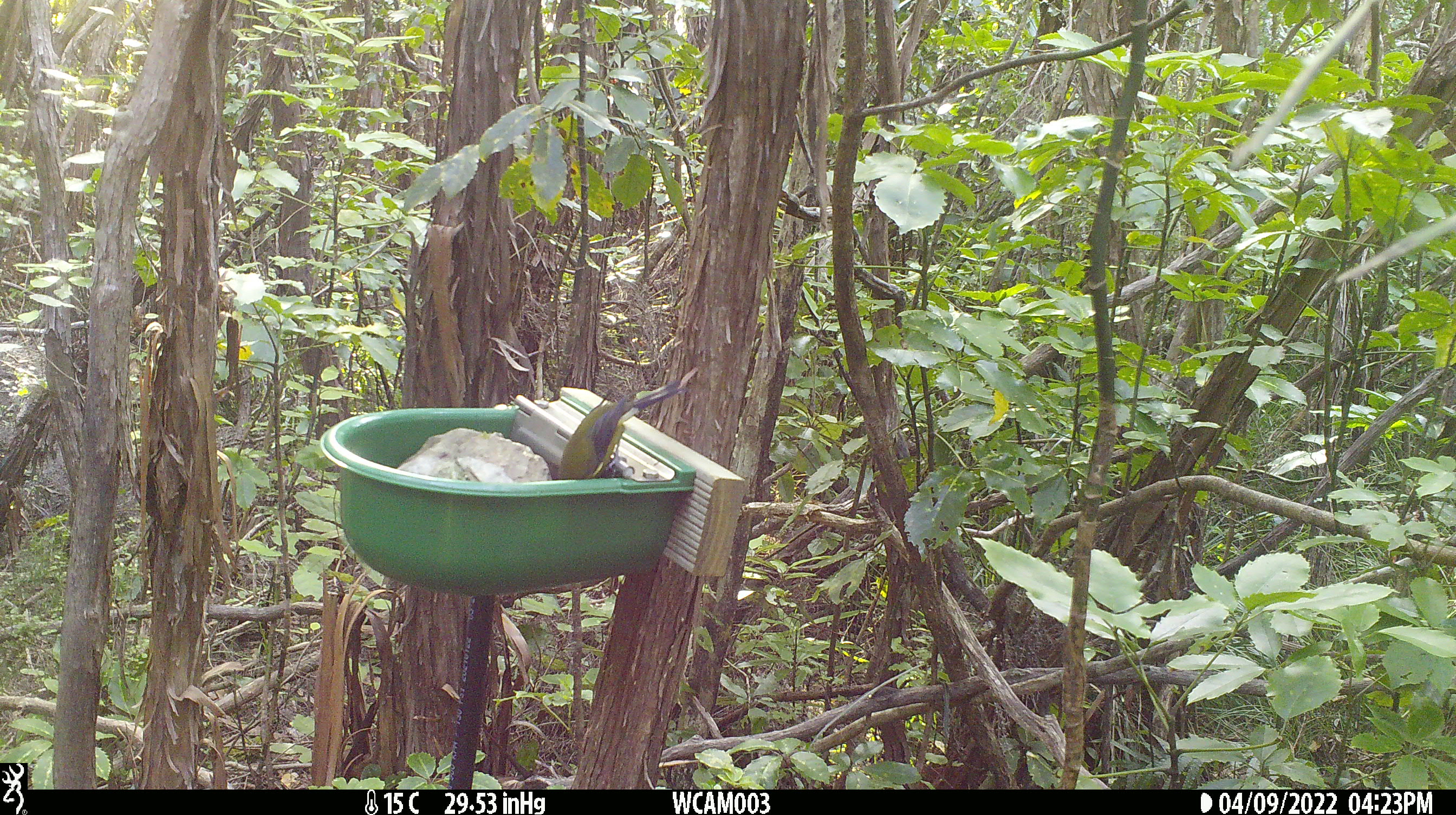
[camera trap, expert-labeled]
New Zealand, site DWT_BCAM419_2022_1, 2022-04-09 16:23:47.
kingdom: Animalia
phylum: Chordata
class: Aves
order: Passeriformes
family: Meliphagidae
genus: Anthornis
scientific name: Anthornis melanura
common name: new zealand bellbird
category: bellbird